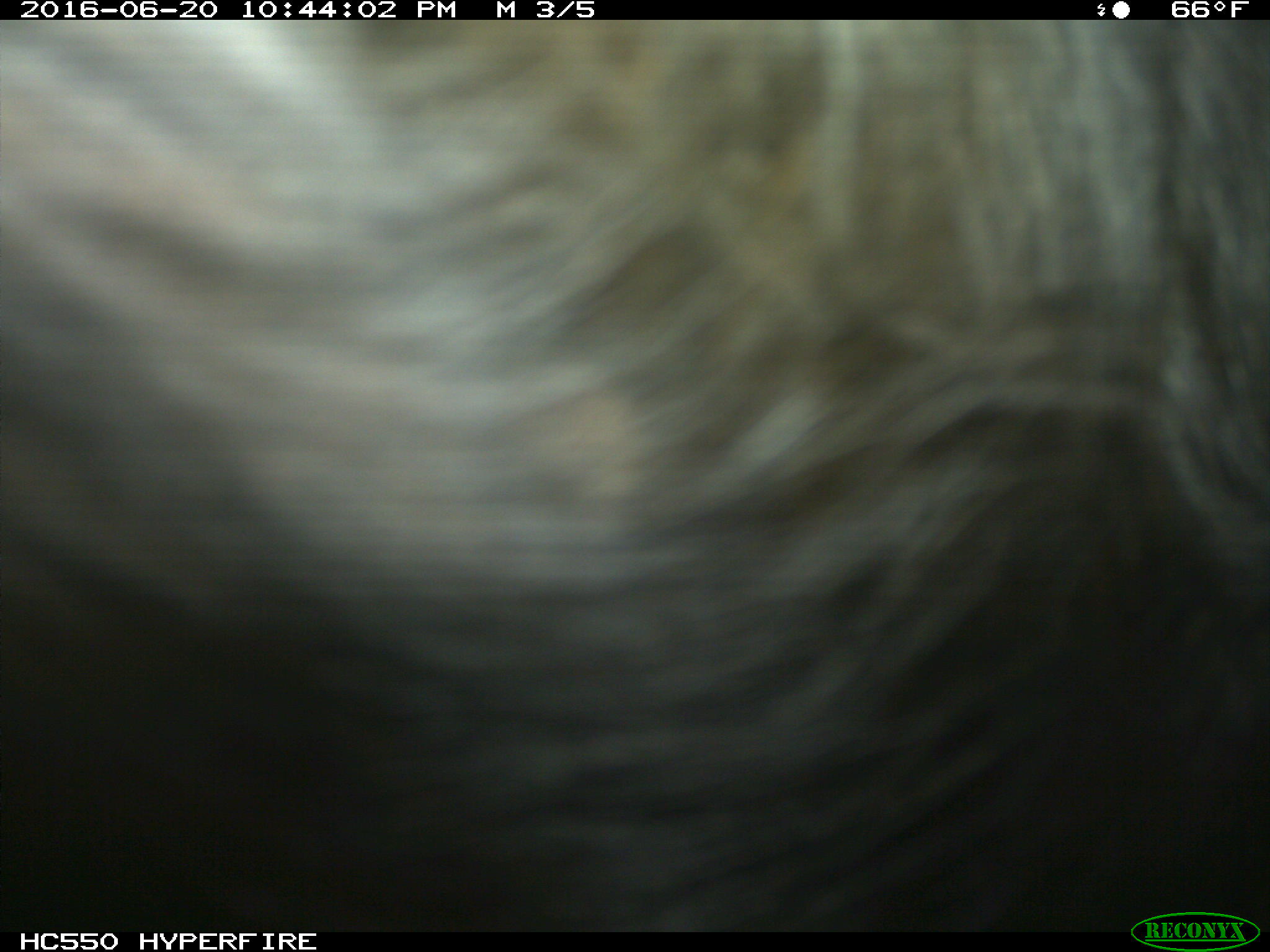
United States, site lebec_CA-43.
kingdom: Animalia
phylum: Chordata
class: Mammalia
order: Artiodactyla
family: Bovidae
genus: Bos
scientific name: Bos taurus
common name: domestic cow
Bos taurus (domestic cow).